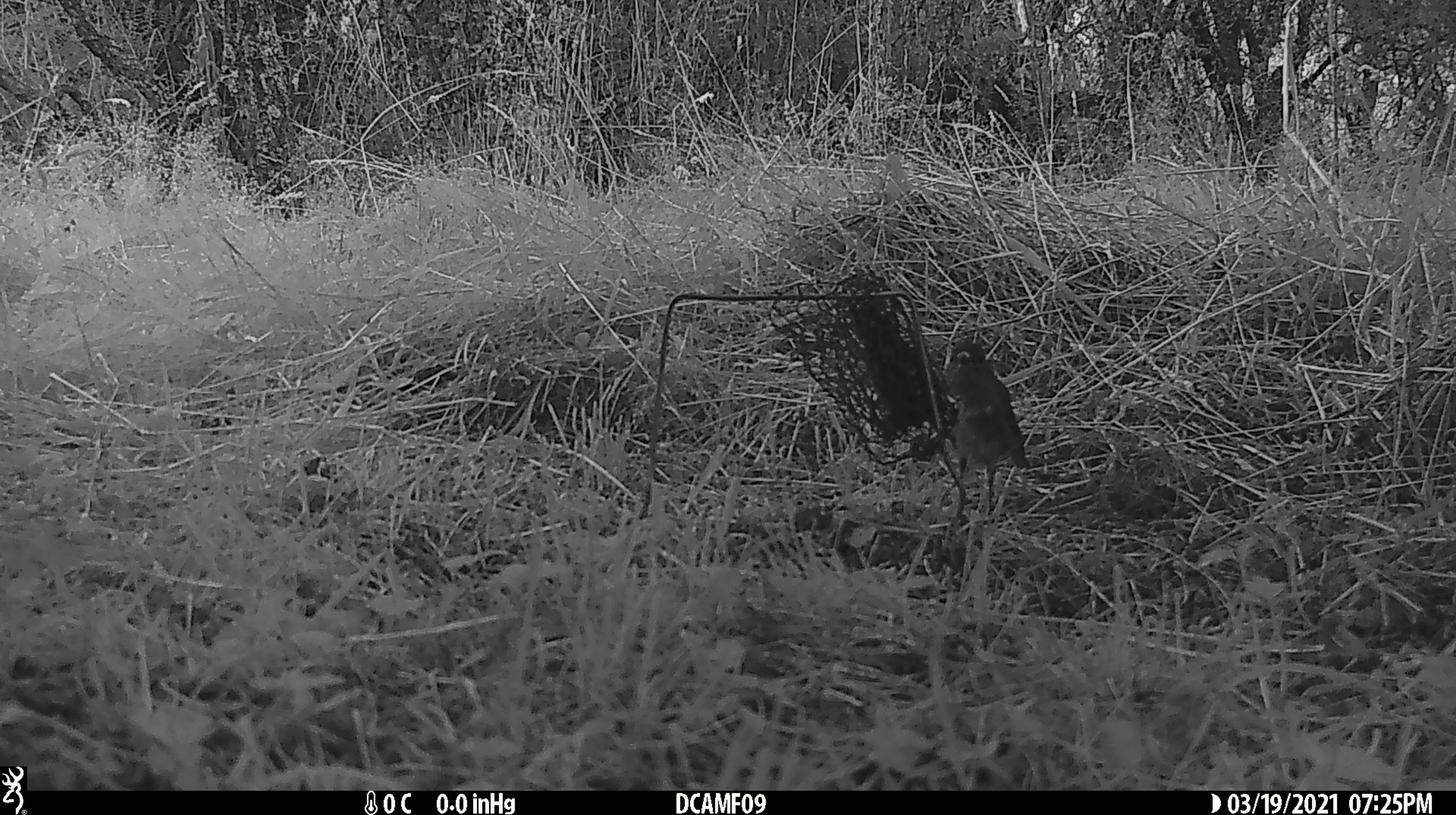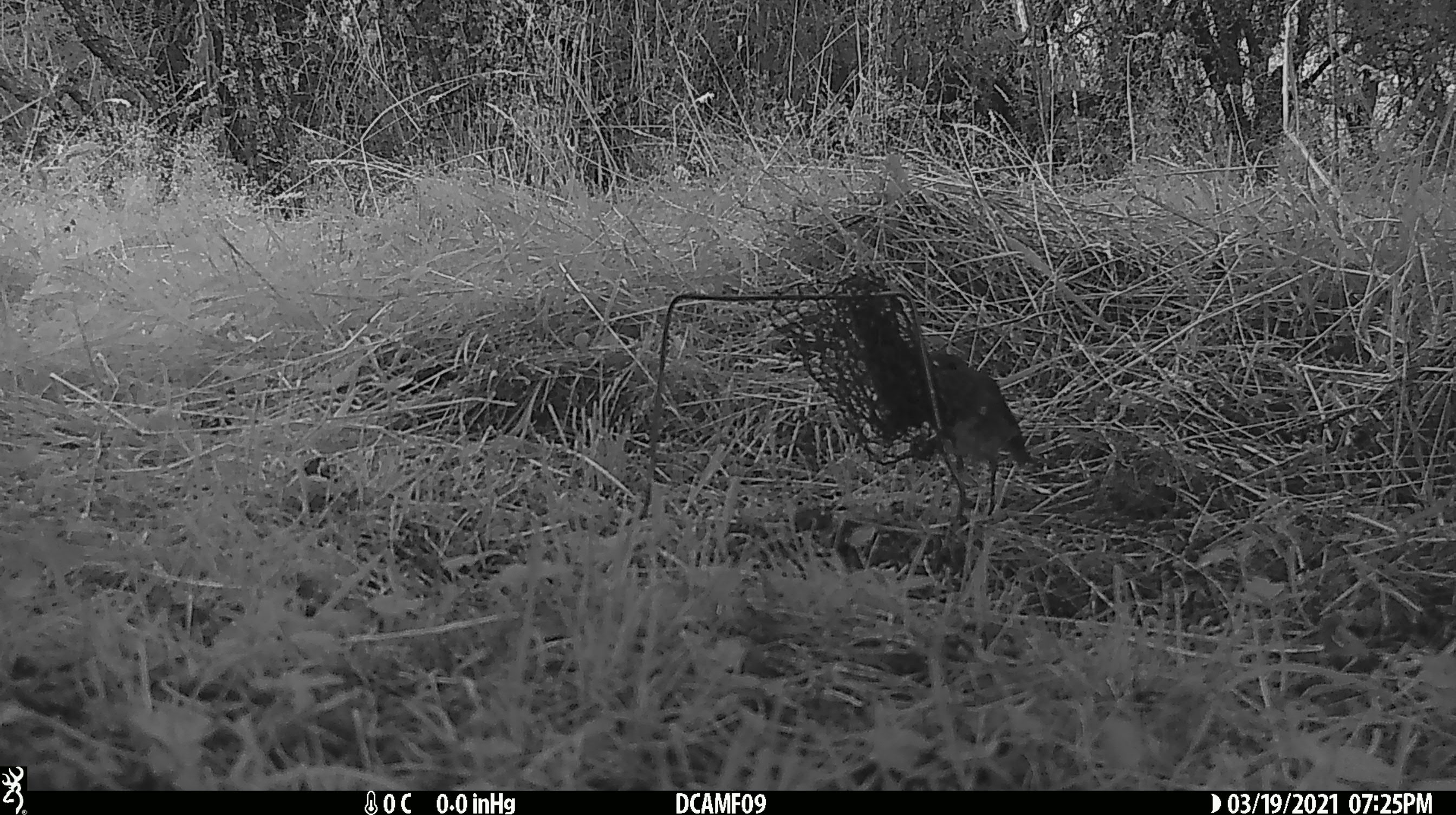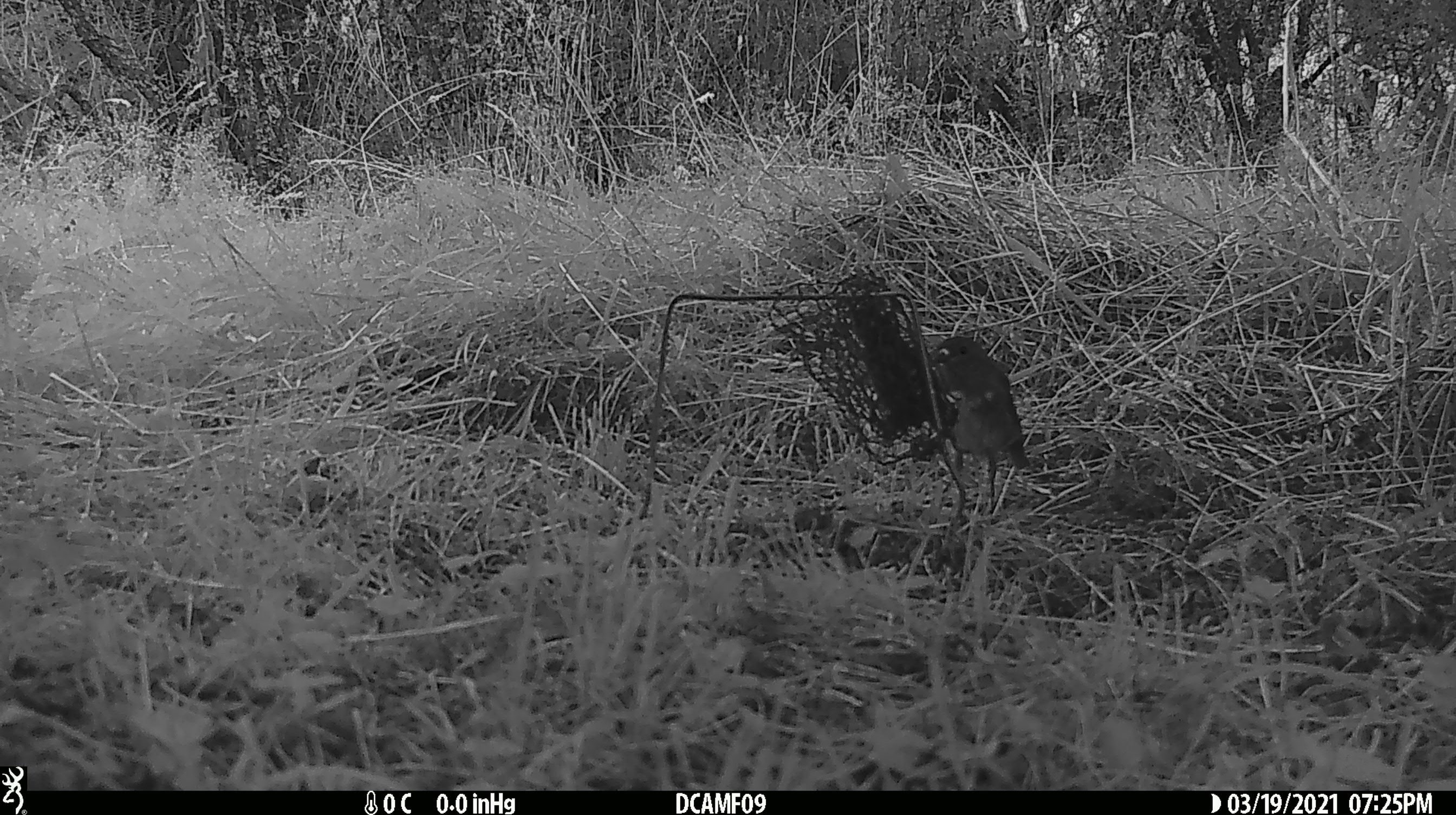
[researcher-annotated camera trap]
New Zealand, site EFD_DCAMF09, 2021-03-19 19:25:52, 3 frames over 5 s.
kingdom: Animalia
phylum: Chordata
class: Aves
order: Passeriformes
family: Petroicidae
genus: Petroica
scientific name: Petroica australis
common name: new zealand robin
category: robin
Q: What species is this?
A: Robin (new zealand robin) (Petroica australis).